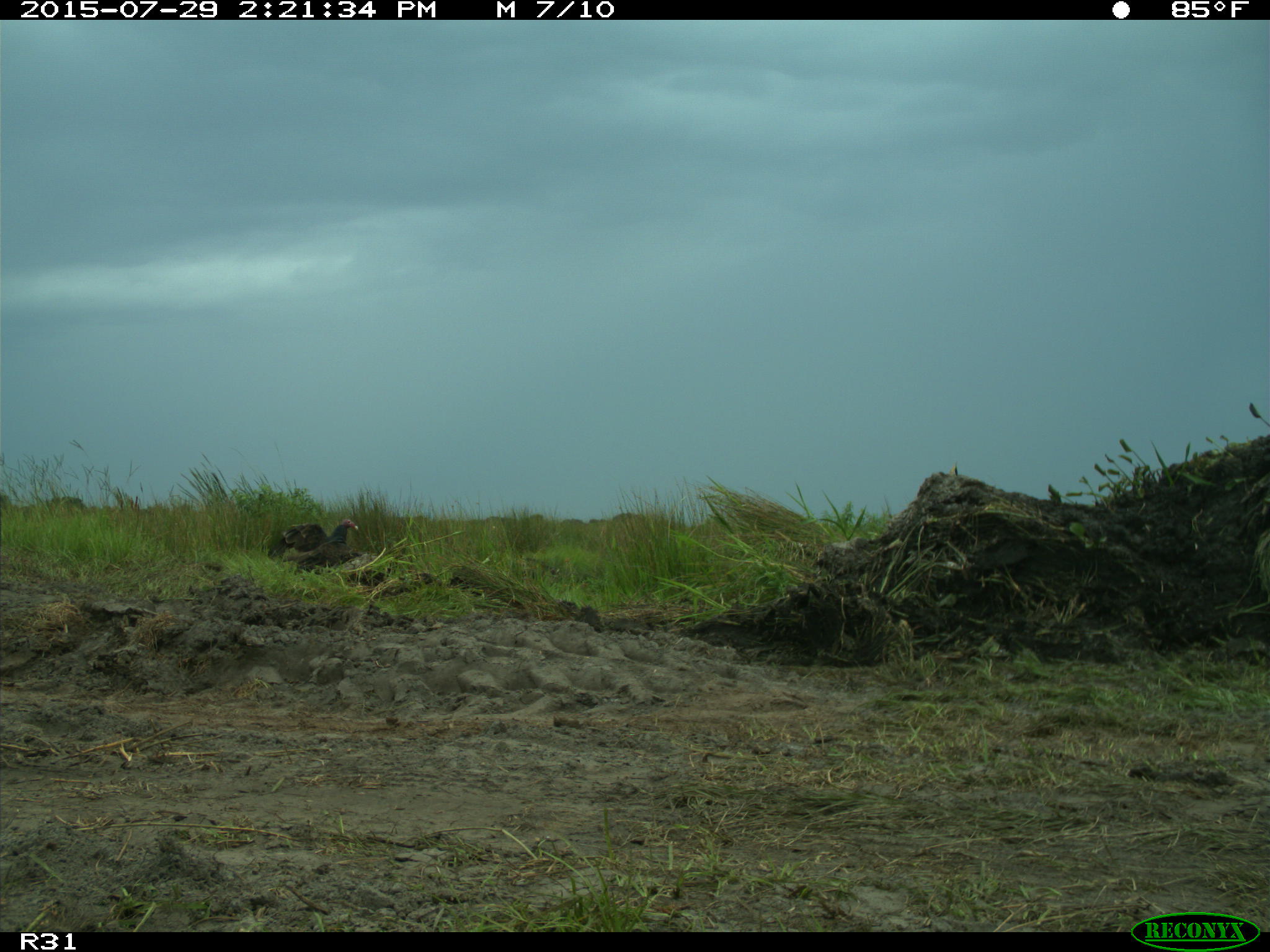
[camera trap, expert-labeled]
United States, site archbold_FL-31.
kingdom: Animalia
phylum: Chordata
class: Aves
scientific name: Aves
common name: birds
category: unidentified bird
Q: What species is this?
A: Unidentified bird (birds) (Aves).